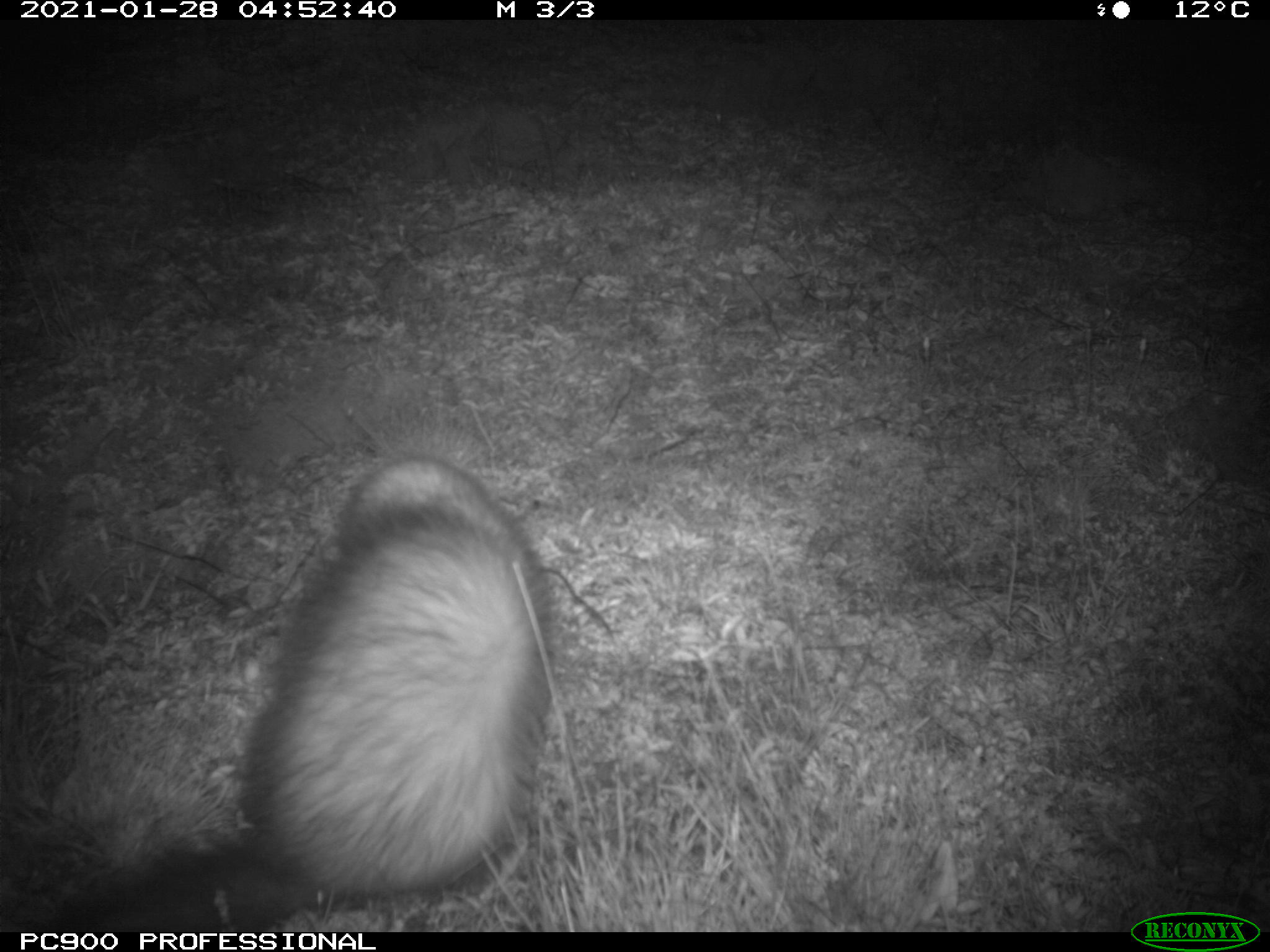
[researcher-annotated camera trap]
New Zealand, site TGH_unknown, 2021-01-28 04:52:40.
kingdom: Animalia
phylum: Chordata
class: Mammalia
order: Carnivora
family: Mustelidae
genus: Mustela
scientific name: Mustela furo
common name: ferret